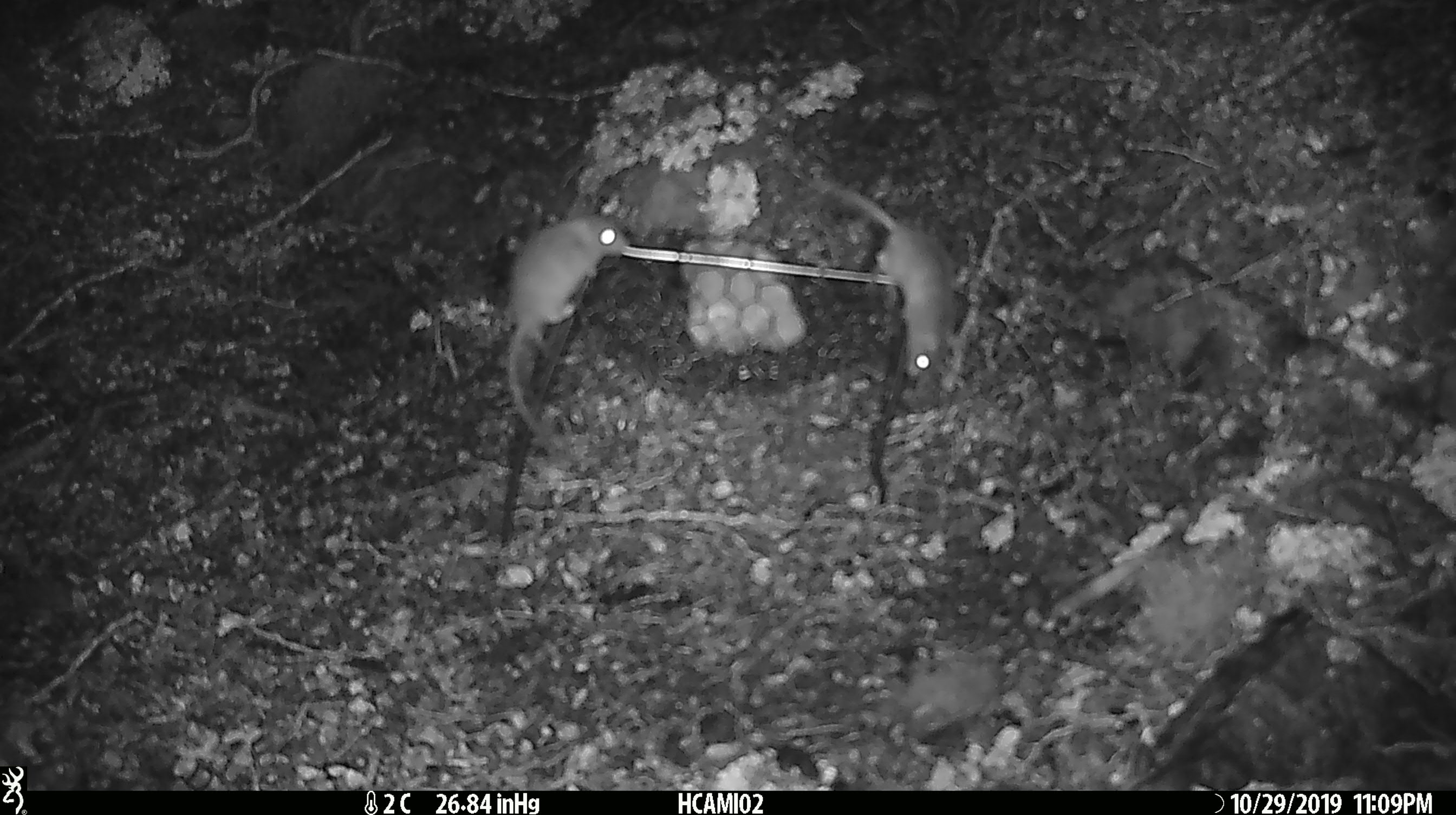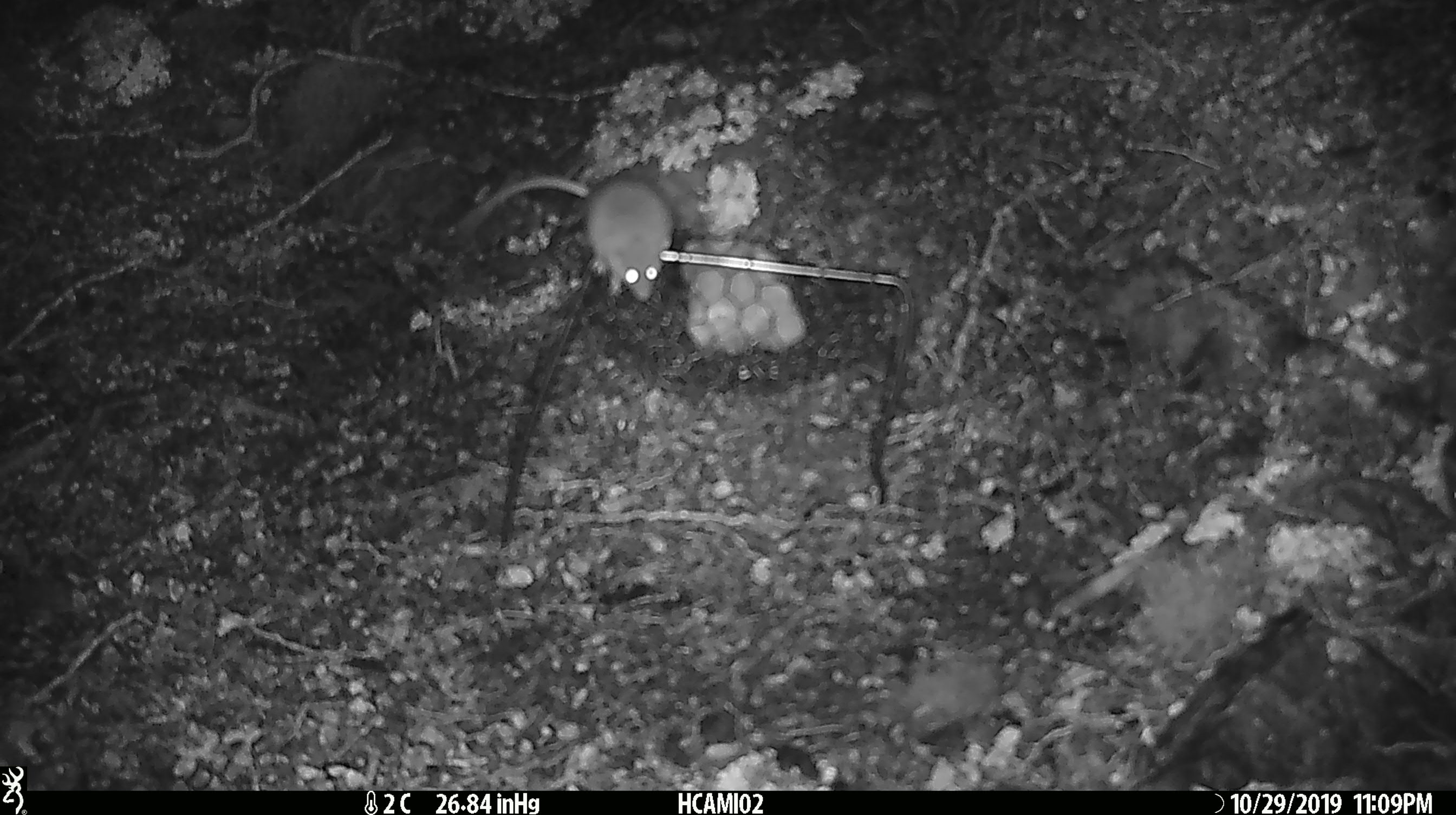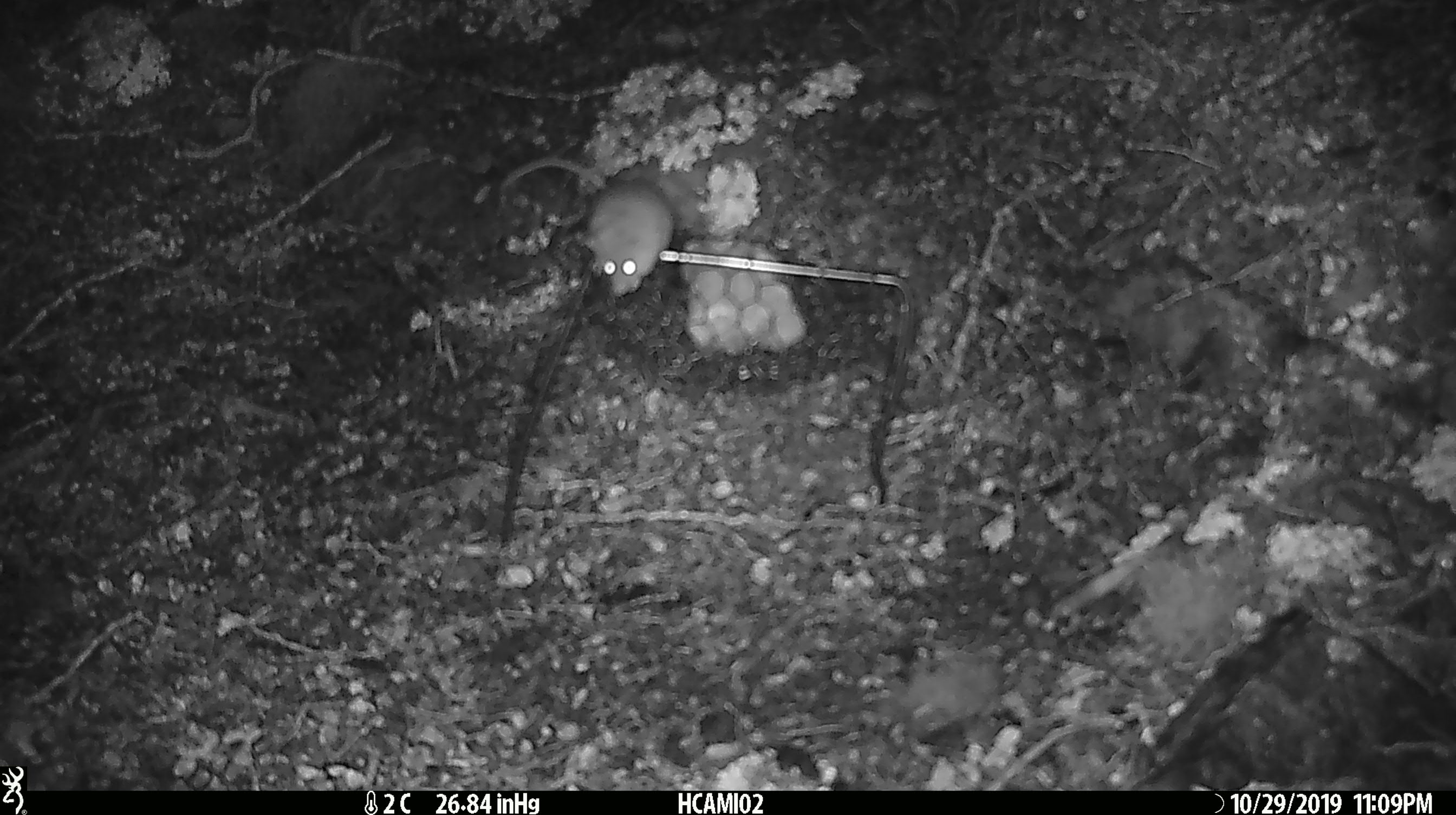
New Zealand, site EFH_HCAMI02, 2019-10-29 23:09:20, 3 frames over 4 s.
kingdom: Animalia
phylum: Chordata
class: Mammalia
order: Rodentia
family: Muridae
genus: Mus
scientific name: Mus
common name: mouse